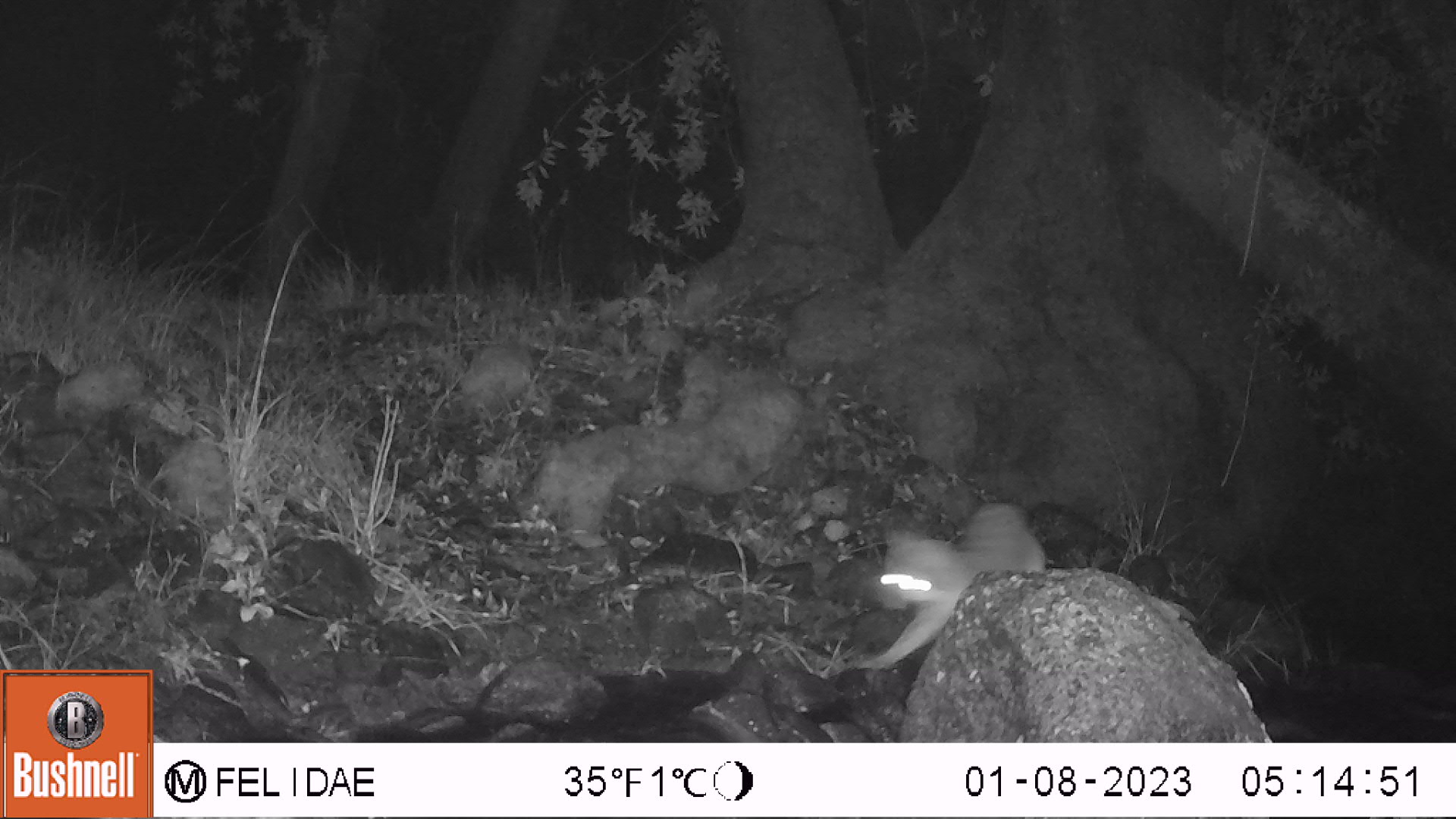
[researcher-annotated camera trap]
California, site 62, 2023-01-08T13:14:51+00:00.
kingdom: Animalia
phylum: Chordata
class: Mammalia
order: Carnivora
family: Canidae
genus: Urocyon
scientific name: Urocyon cinereoargenteus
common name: gray fox